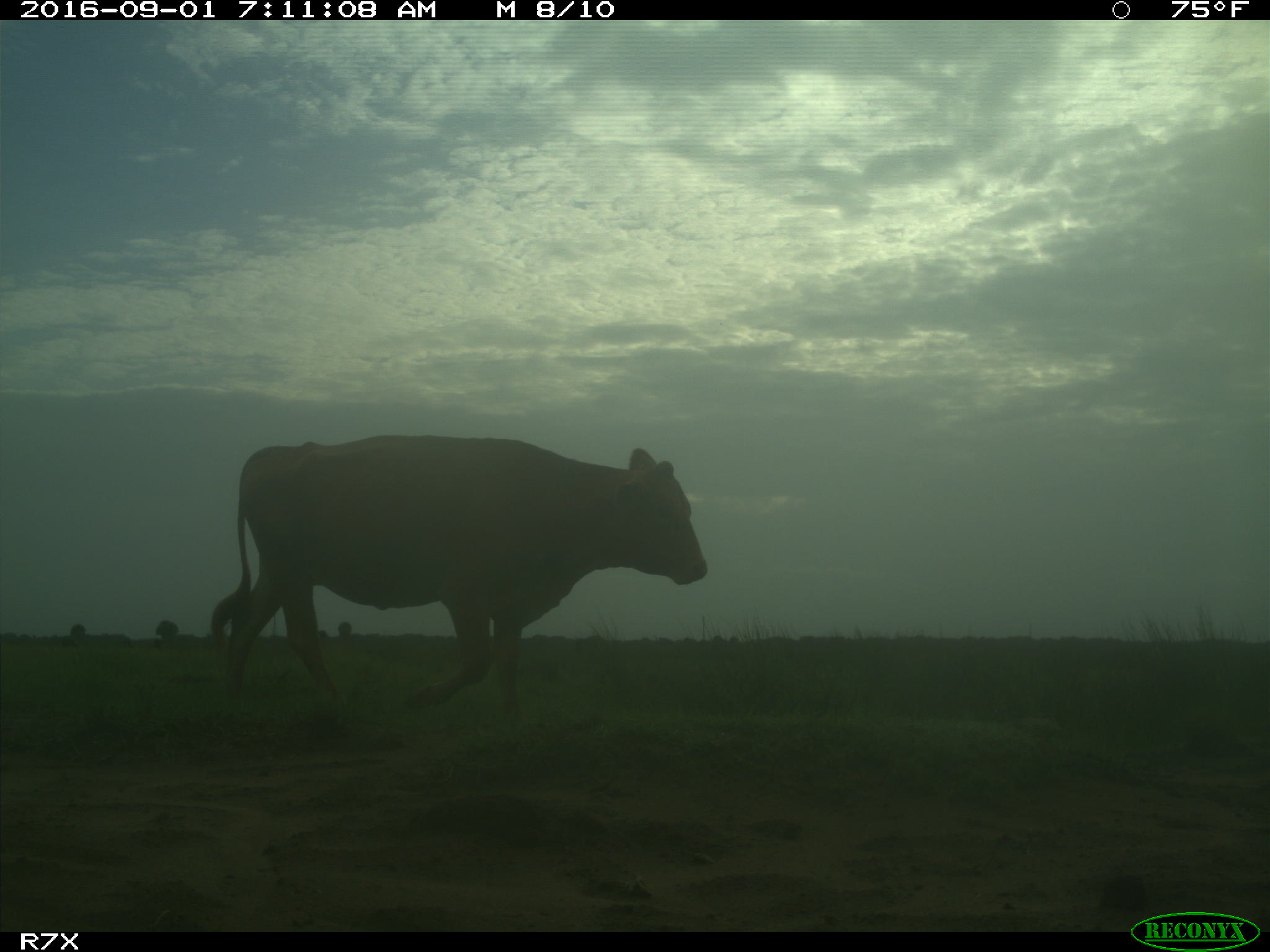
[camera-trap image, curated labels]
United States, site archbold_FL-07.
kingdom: Animalia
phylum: Chordata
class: Mammalia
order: Artiodactyla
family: Bovidae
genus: Bos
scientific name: Bos taurus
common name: domestic cow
Bos taurus (domestic cow).